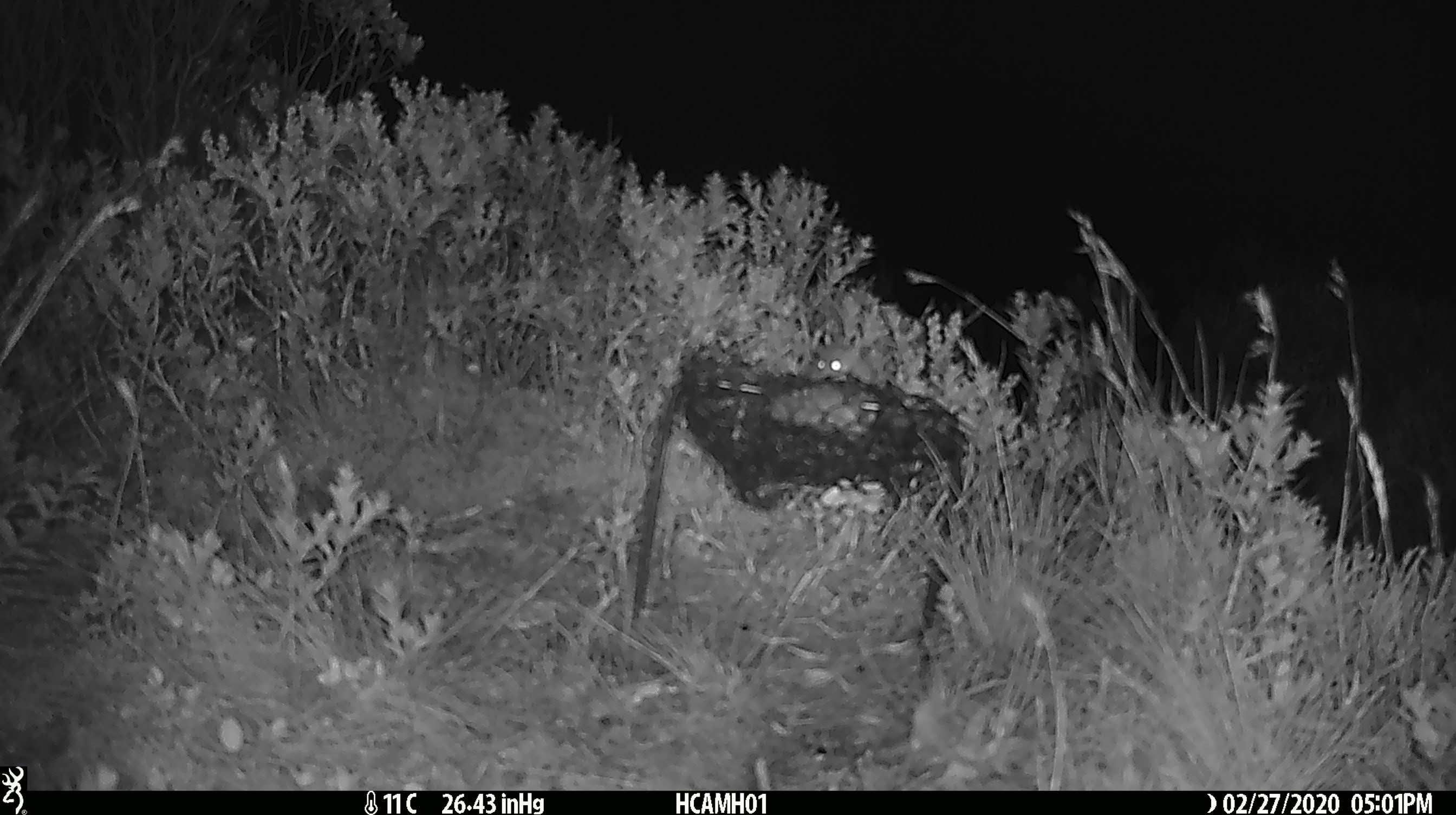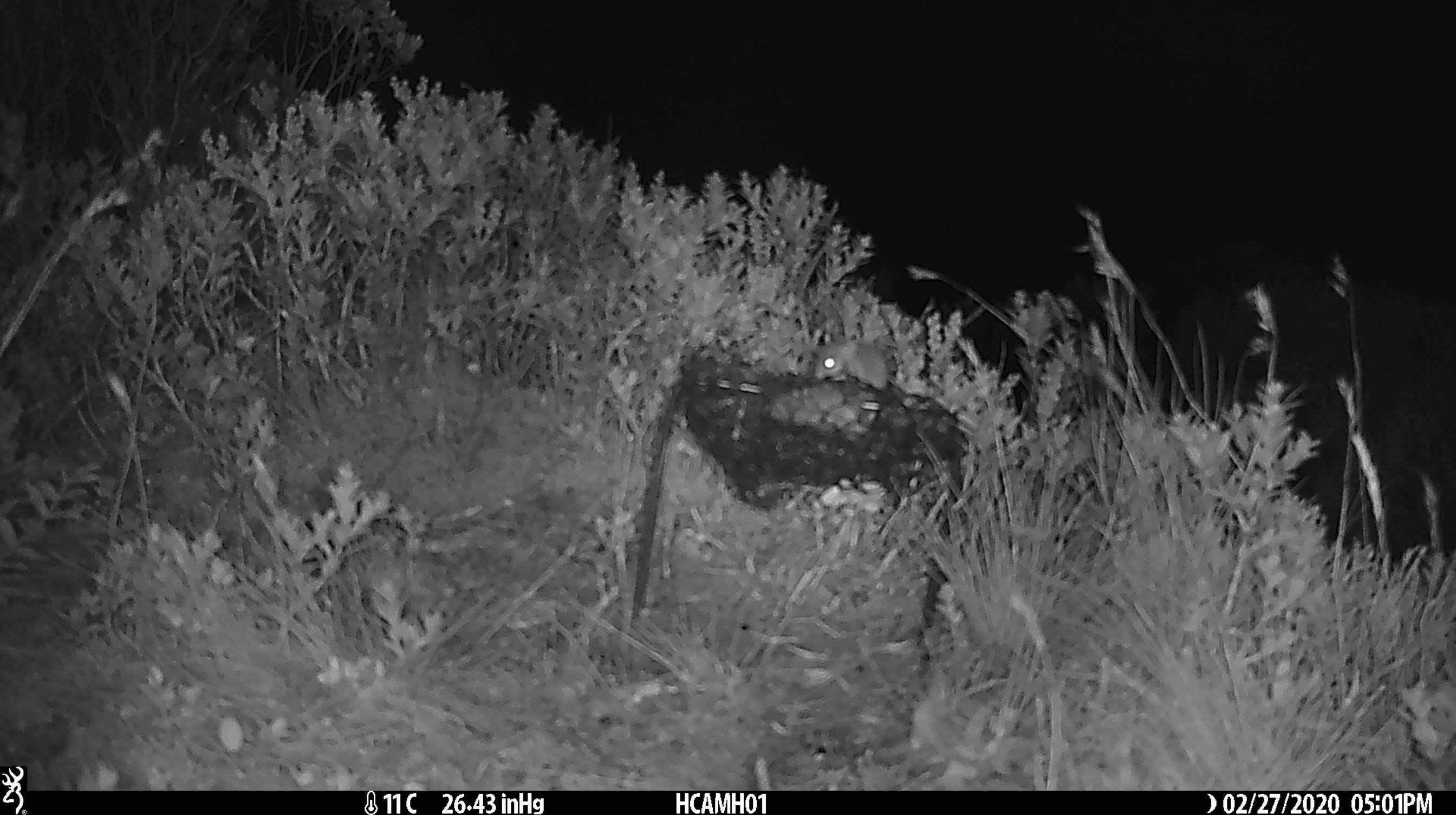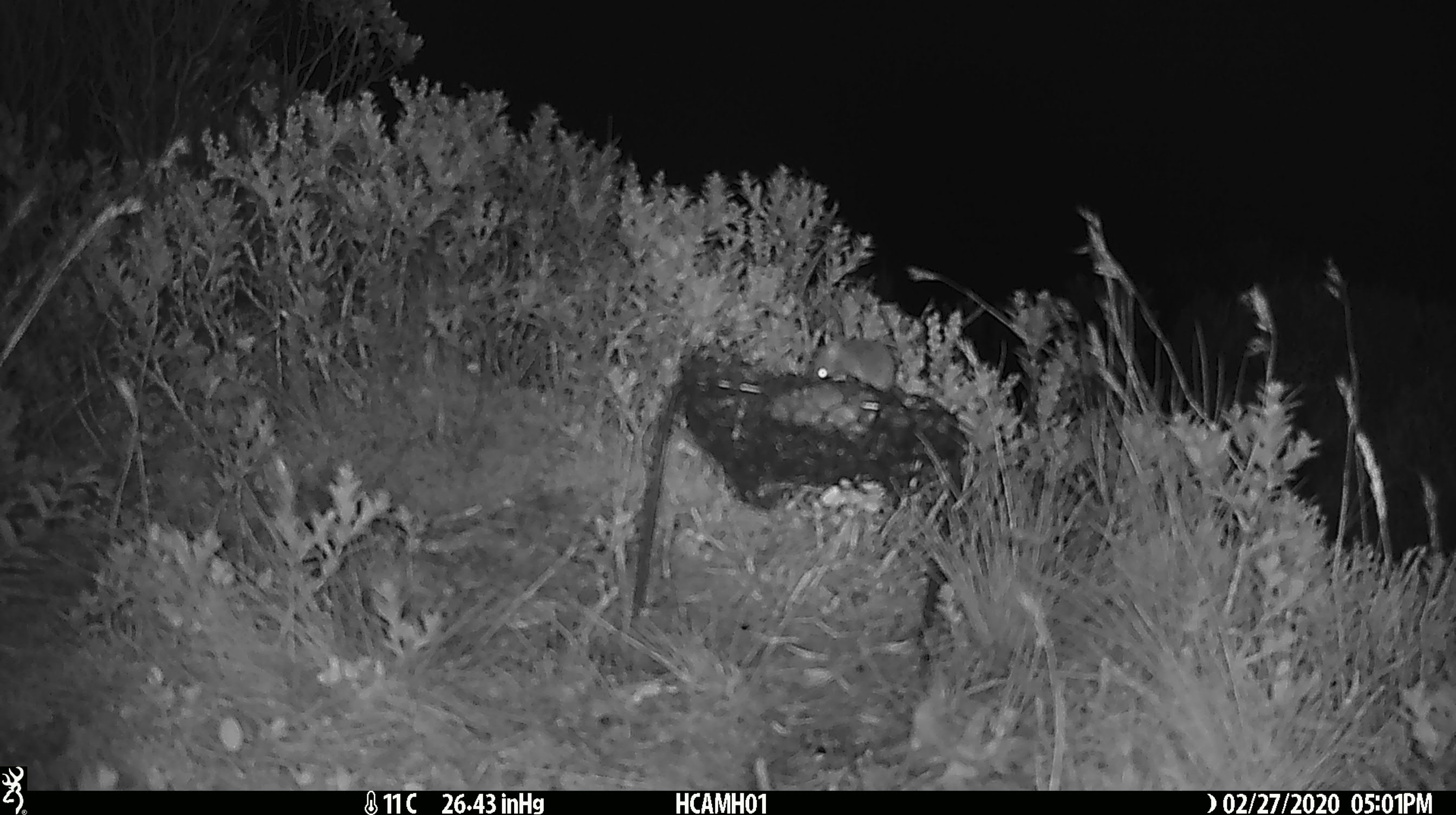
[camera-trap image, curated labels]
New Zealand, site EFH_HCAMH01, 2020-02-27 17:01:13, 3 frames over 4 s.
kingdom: Animalia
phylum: Chordata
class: Mammalia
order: Rodentia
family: Muridae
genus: Mus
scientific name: Mus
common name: mouse